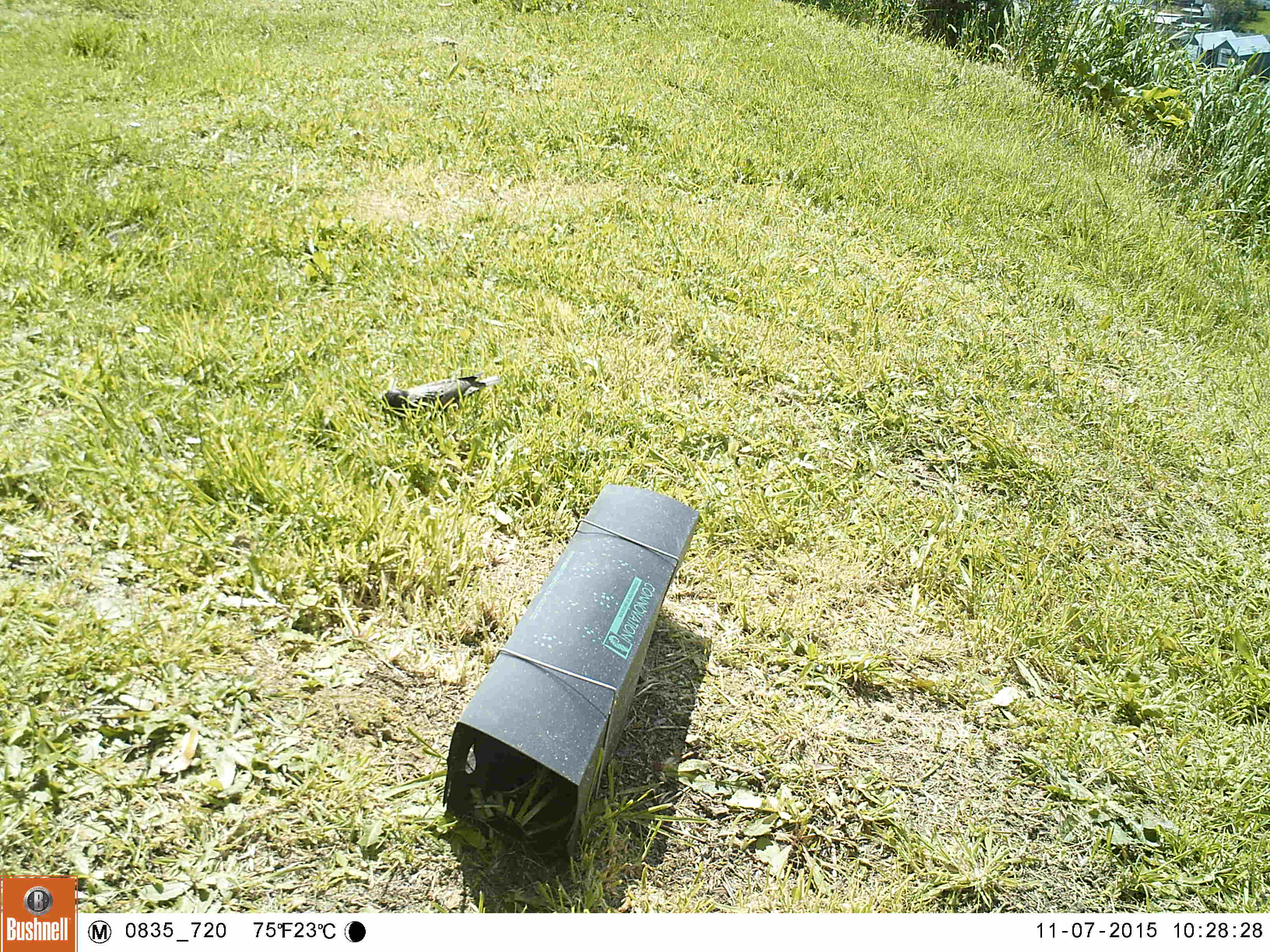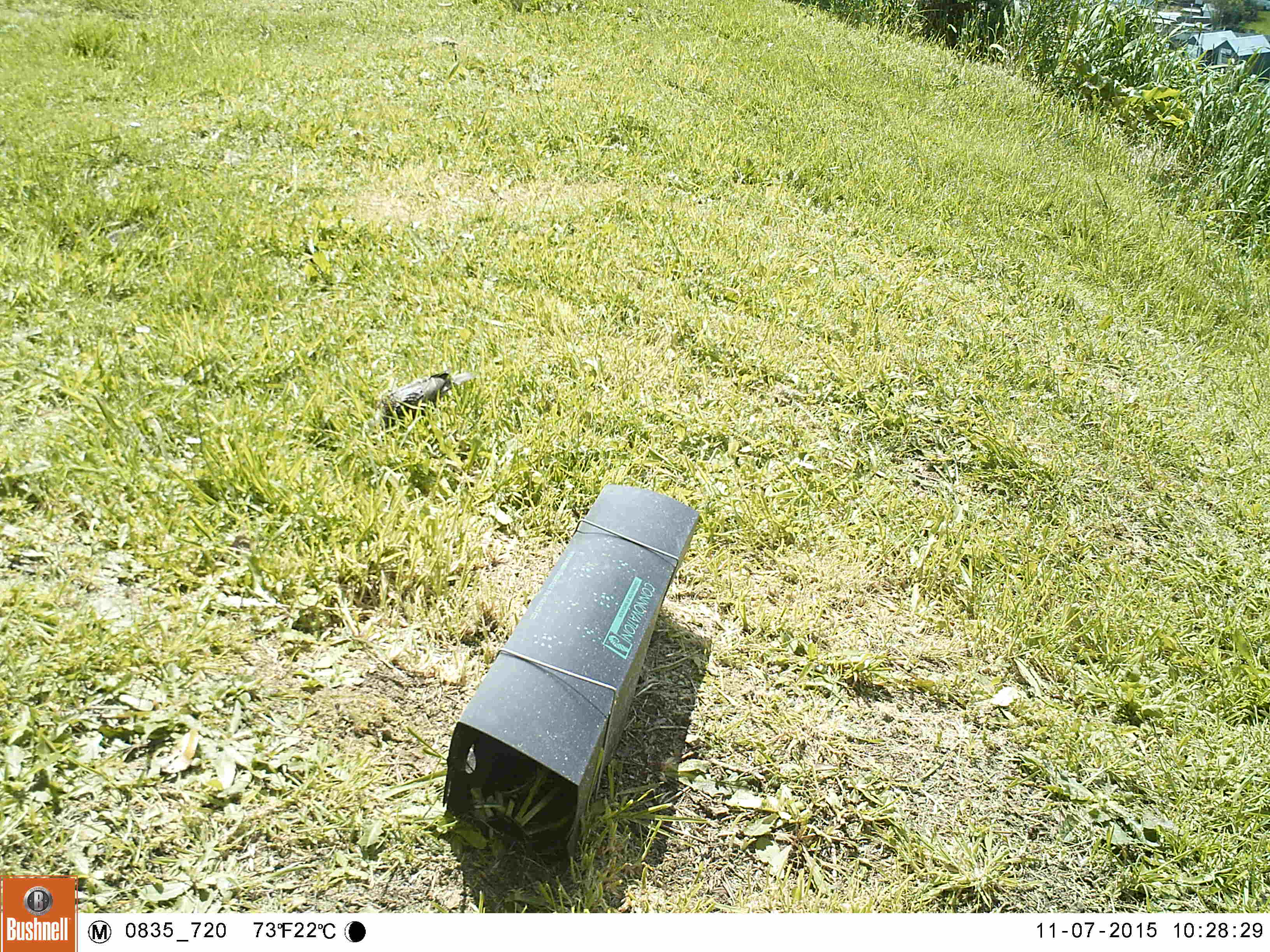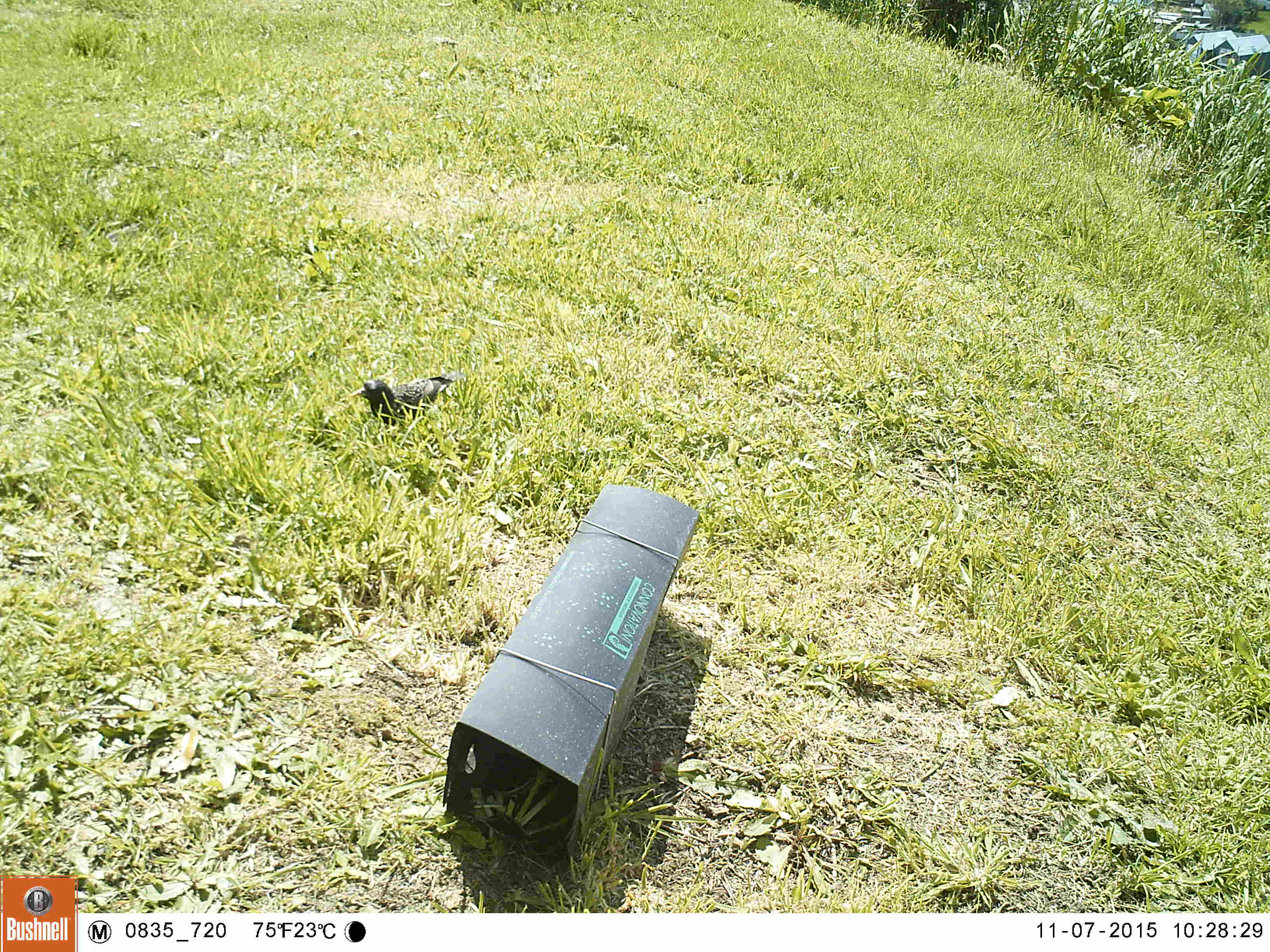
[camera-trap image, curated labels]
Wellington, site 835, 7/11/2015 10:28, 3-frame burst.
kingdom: Animalia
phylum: Chordata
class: Aves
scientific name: Aves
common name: bird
Bird (Aves).